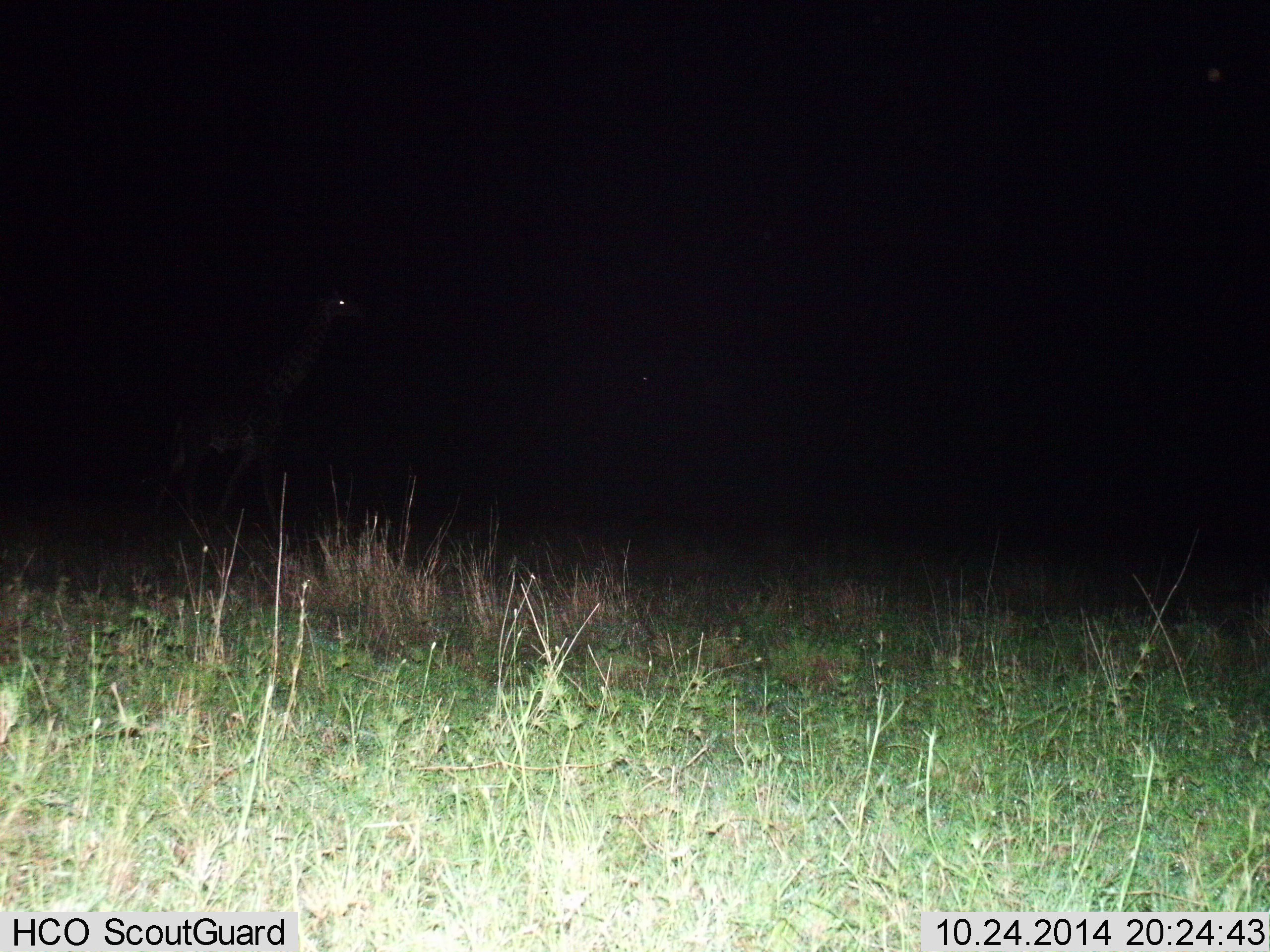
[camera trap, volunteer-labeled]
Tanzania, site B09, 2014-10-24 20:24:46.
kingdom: Animalia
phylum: Chordata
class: Mammalia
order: Artiodactyla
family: Giraffidae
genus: Giraffa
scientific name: Giraffa camelopardalis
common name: giraffe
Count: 1.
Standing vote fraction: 10%.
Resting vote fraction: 0%.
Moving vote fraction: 90%.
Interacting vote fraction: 0%.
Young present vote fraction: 0%.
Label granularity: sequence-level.